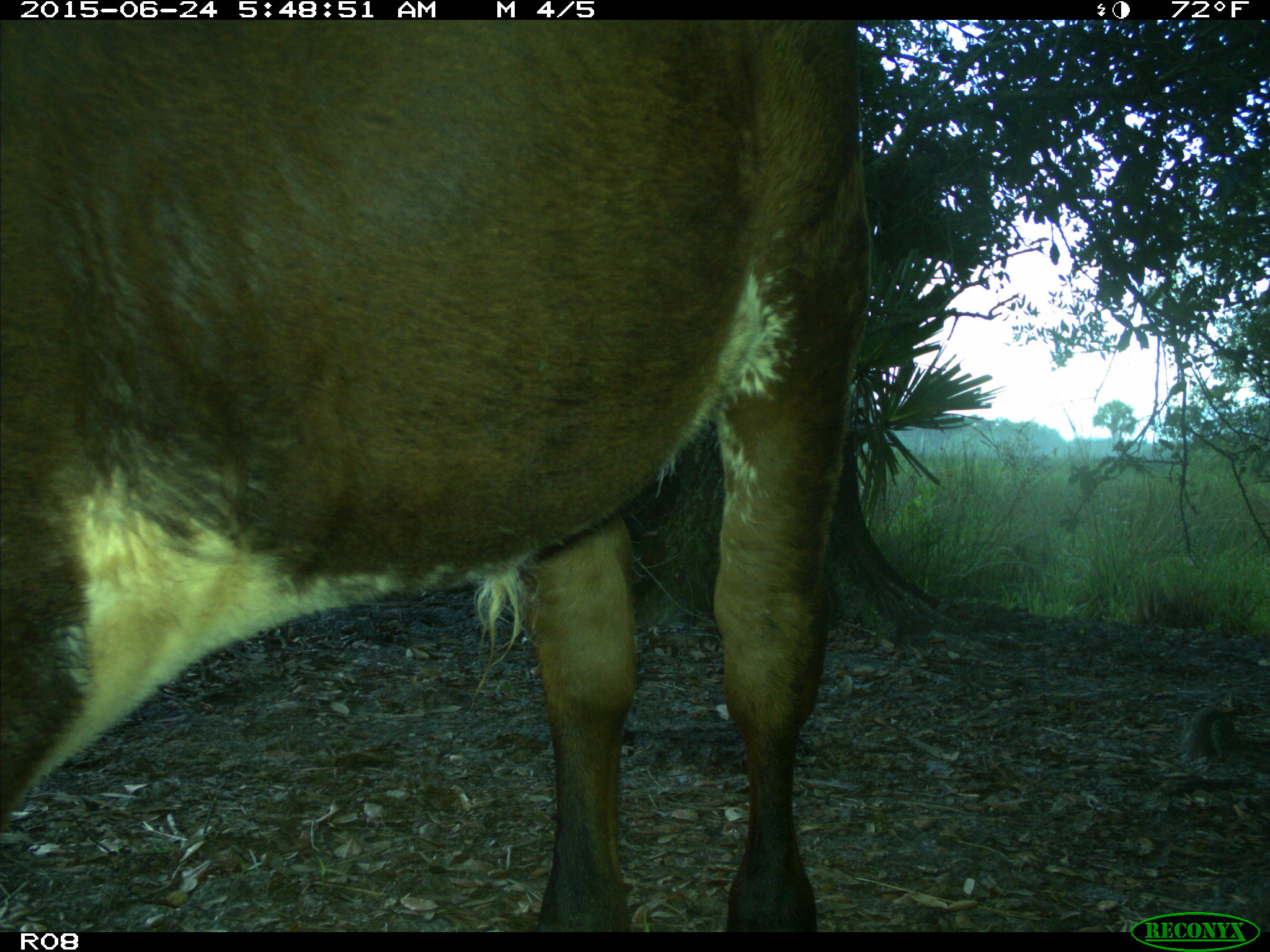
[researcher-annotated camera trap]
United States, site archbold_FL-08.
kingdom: Animalia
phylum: Chordata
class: Mammalia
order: Artiodactyla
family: Bovidae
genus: Bos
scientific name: Bos taurus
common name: domestic cow